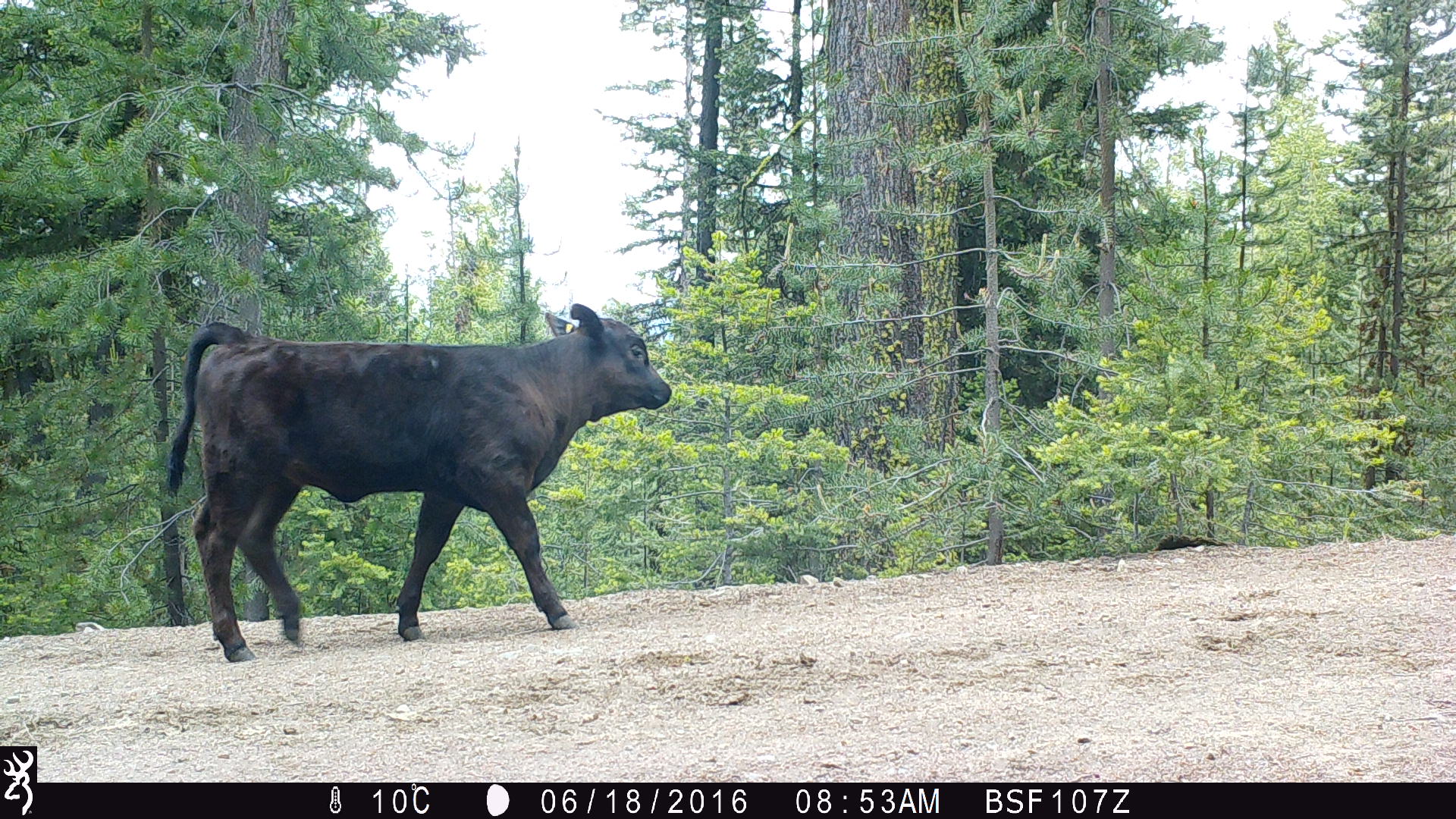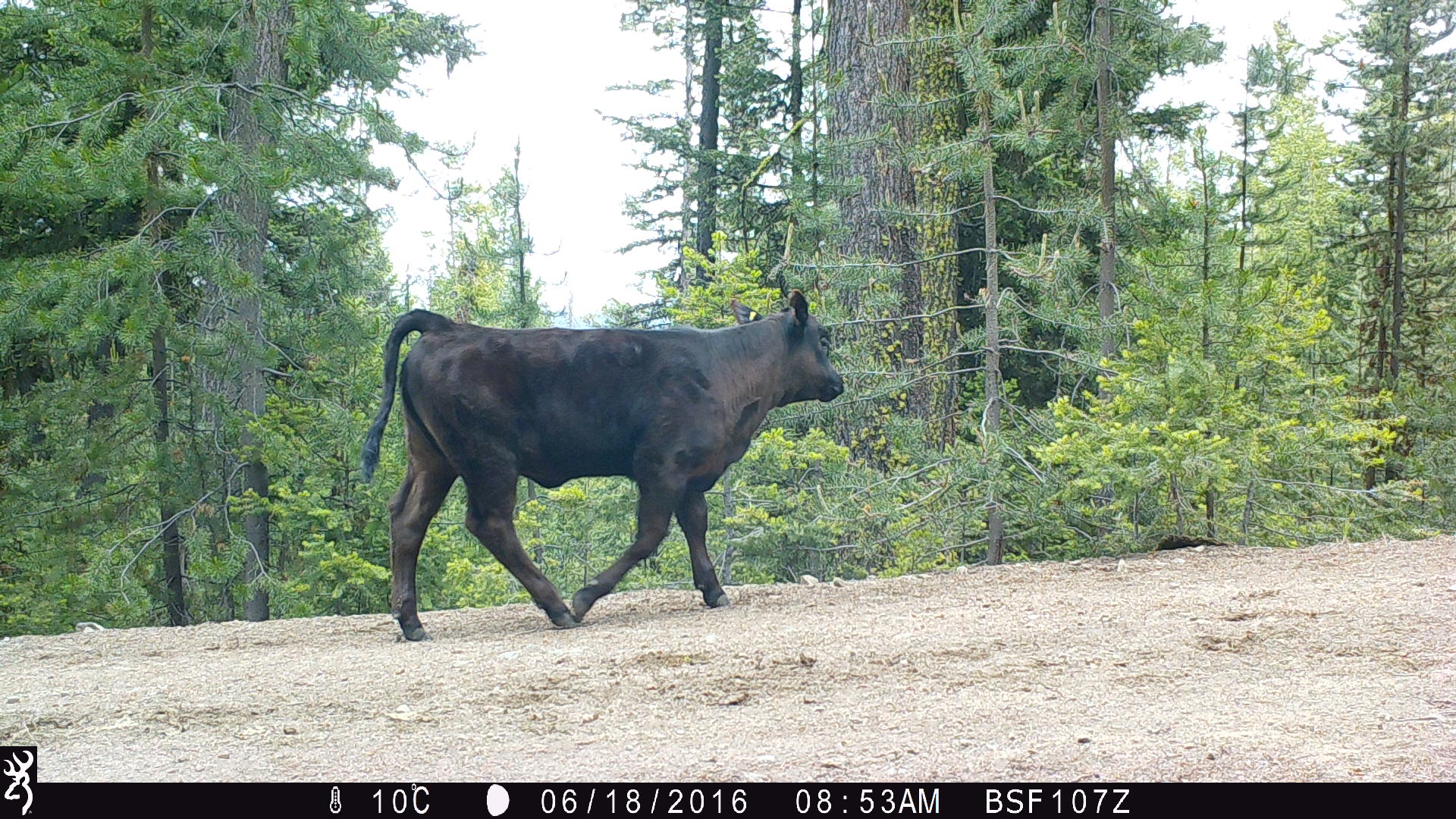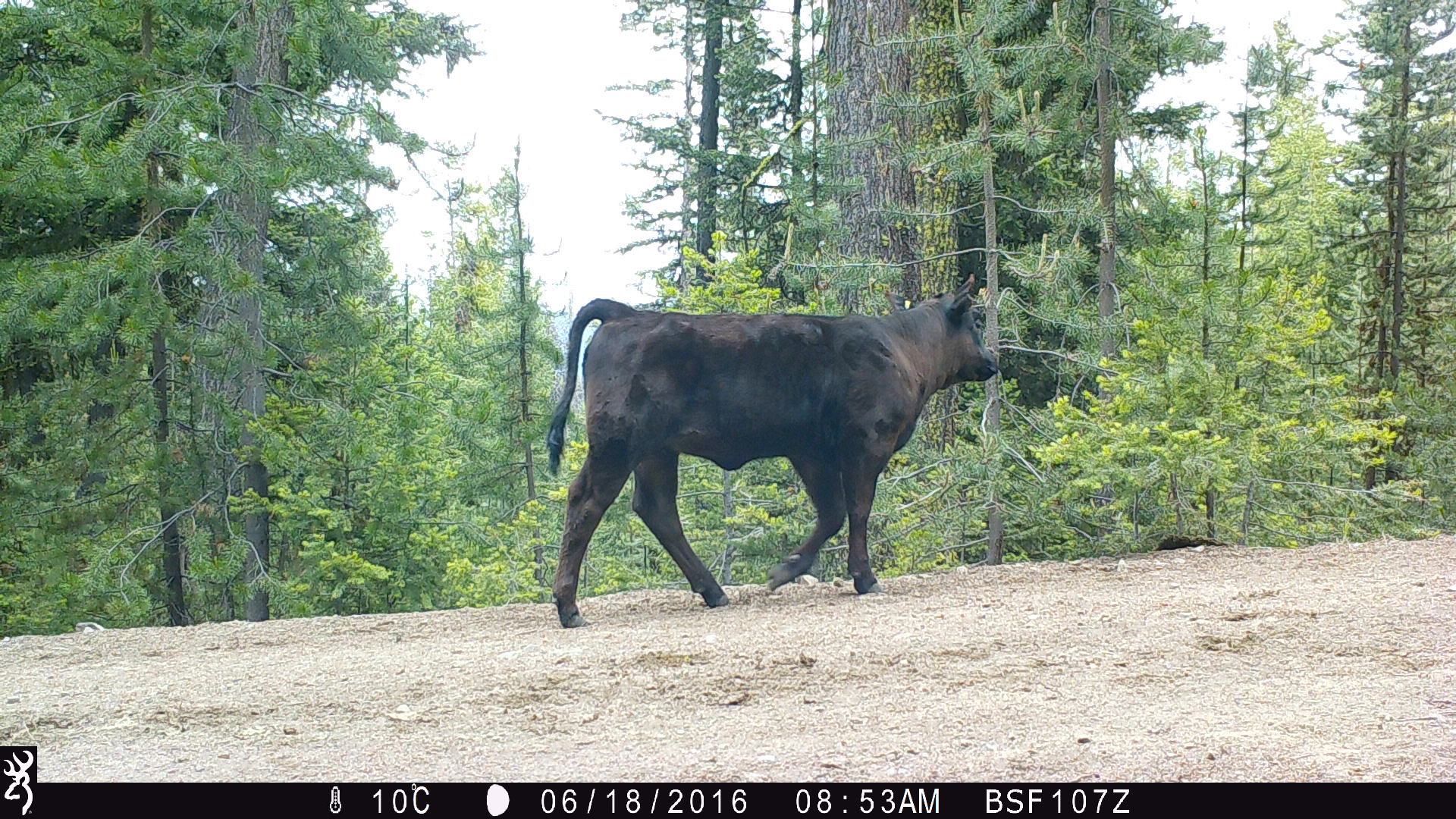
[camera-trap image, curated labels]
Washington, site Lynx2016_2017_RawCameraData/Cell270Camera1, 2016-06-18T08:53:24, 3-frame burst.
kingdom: Animalia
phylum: Chordata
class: Mammalia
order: Artiodactyla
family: Bovidae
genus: Bos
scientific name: Bos taurus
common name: domestic cattle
Domestic cattle (Bos taurus). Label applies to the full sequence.